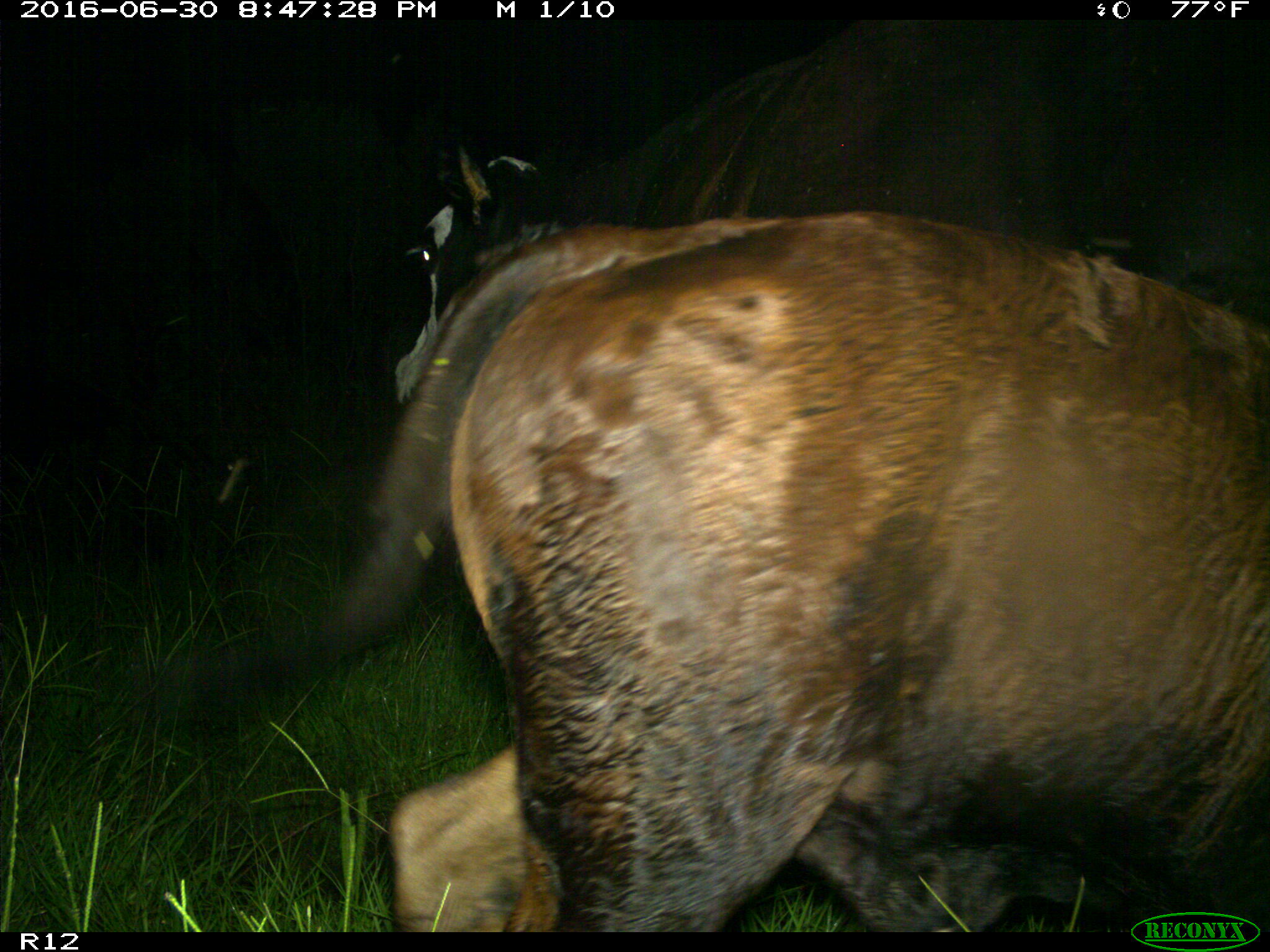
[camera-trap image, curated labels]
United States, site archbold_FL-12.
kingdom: Animalia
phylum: Chordata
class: Mammalia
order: Artiodactyla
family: Bovidae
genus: Bos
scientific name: Bos taurus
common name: domestic cow